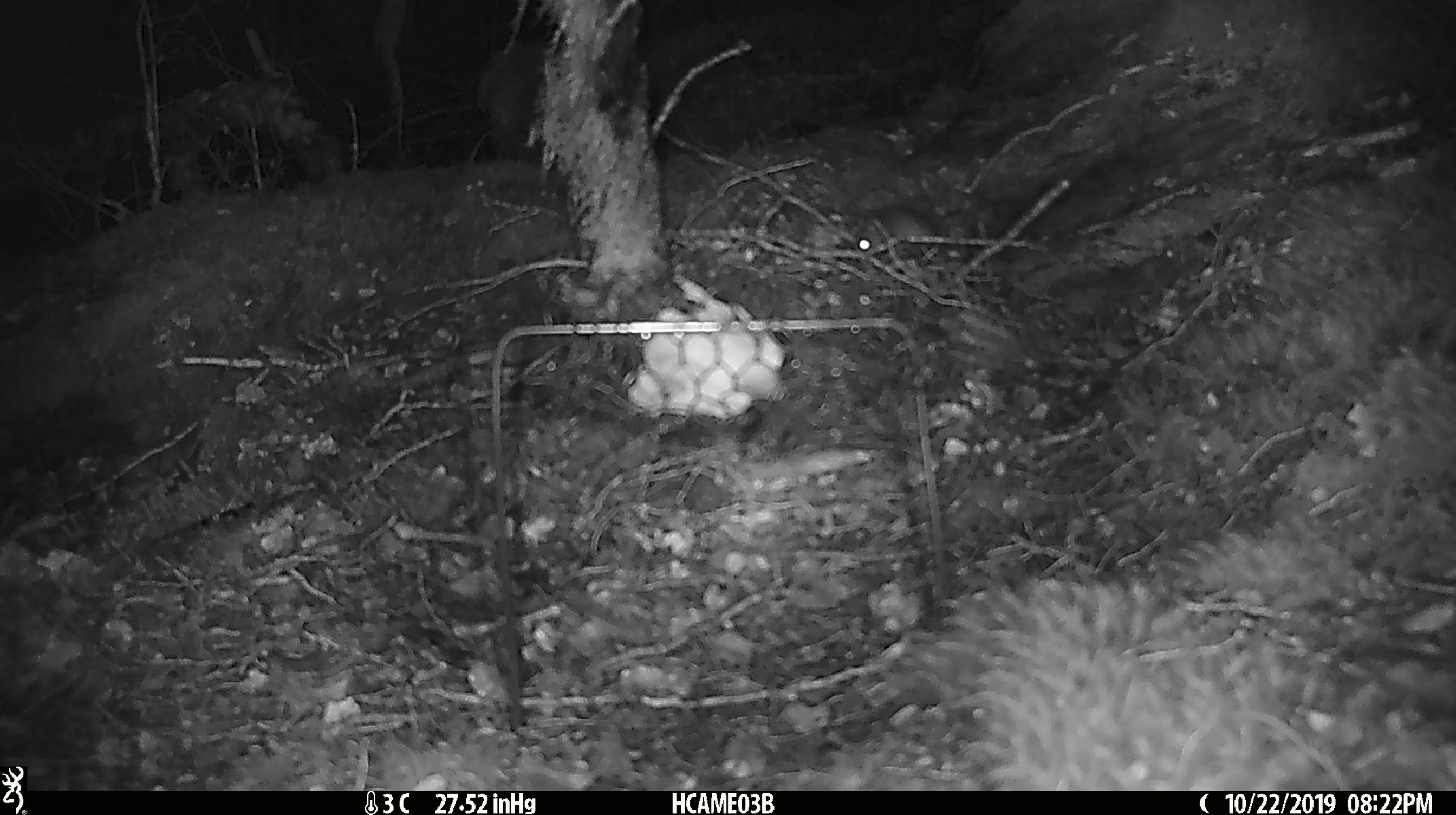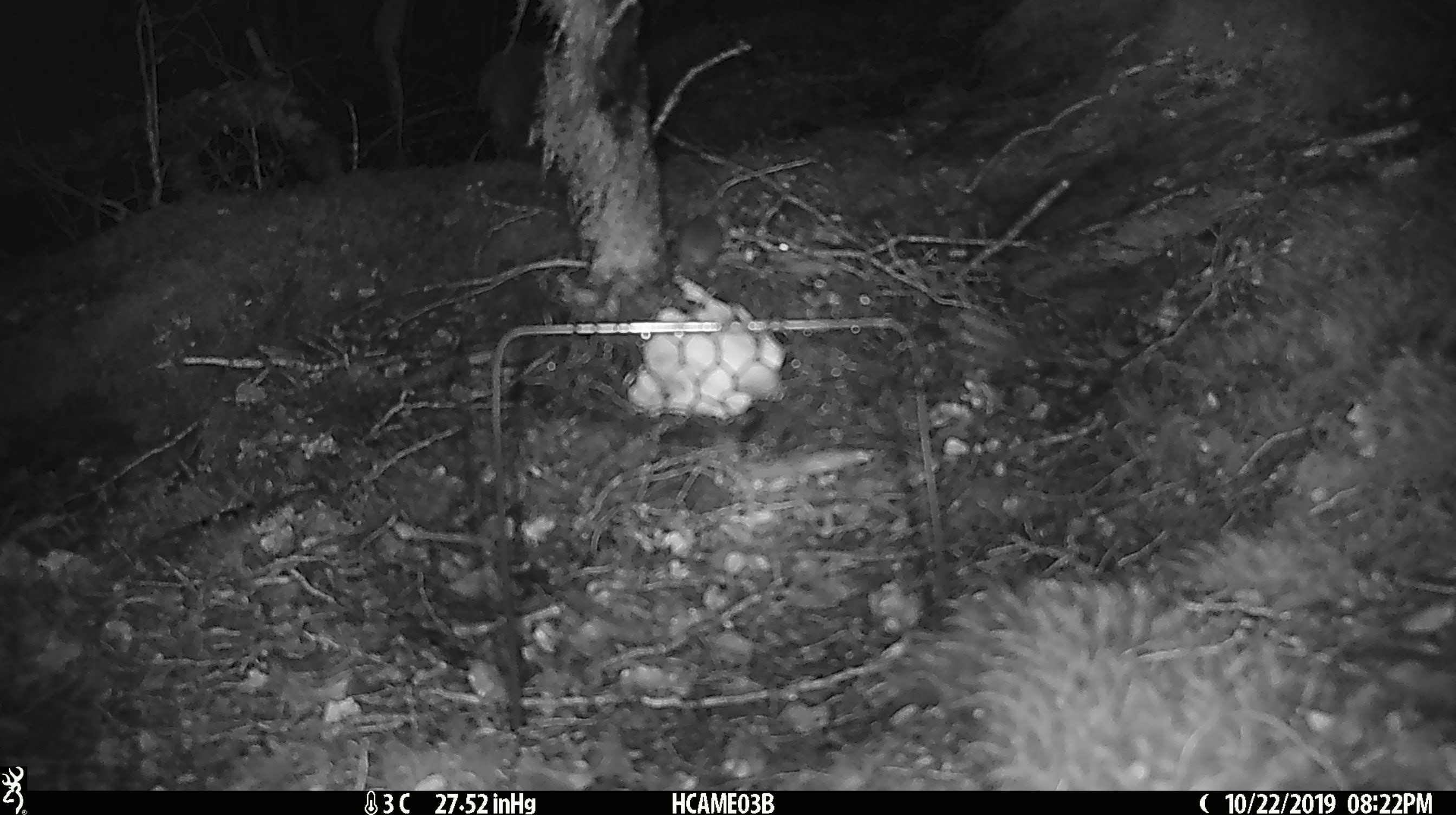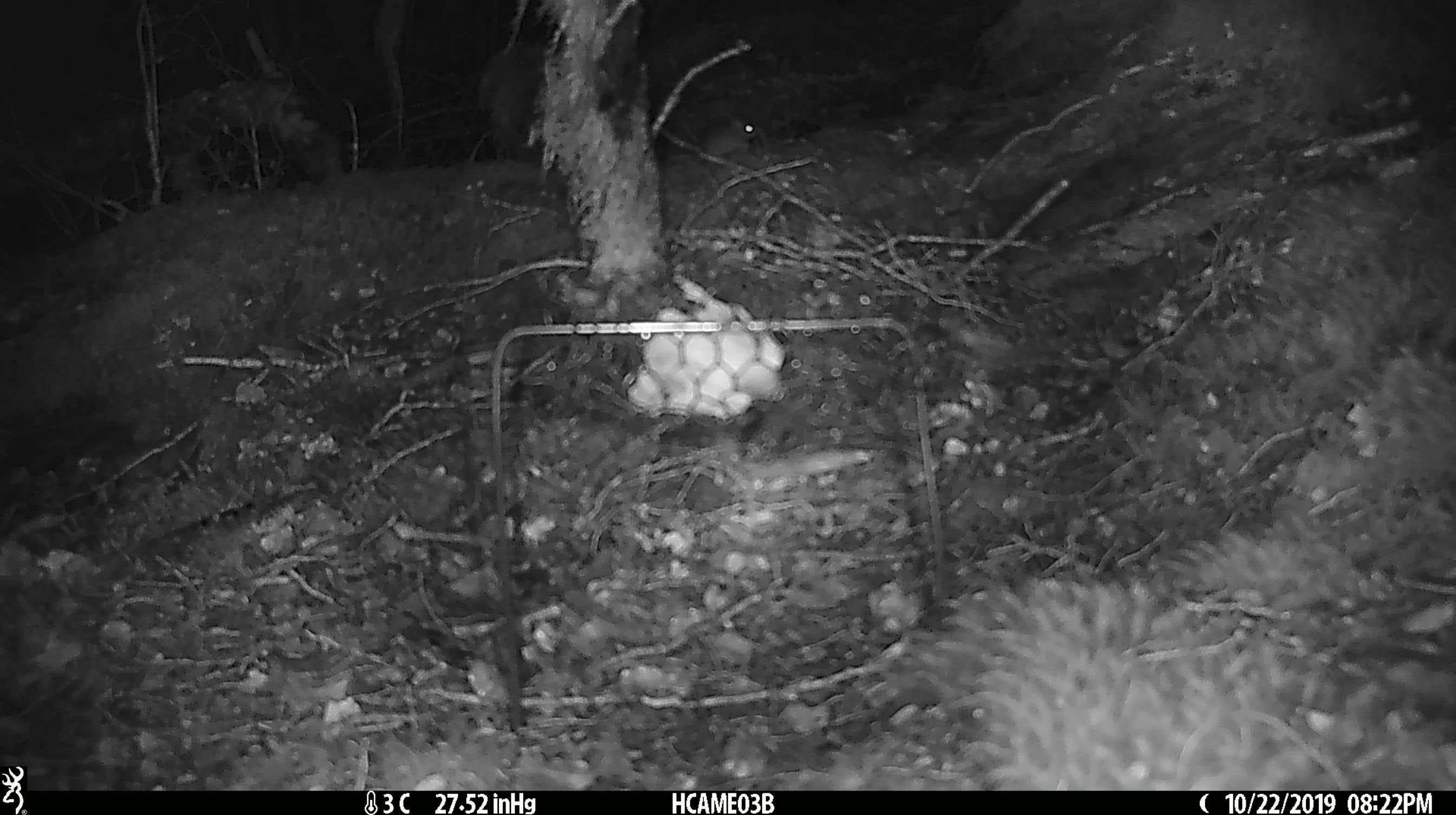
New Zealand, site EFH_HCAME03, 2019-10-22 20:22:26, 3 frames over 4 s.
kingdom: Animalia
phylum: Chordata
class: Mammalia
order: Rodentia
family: Muridae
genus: Mus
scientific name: Mus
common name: mouse